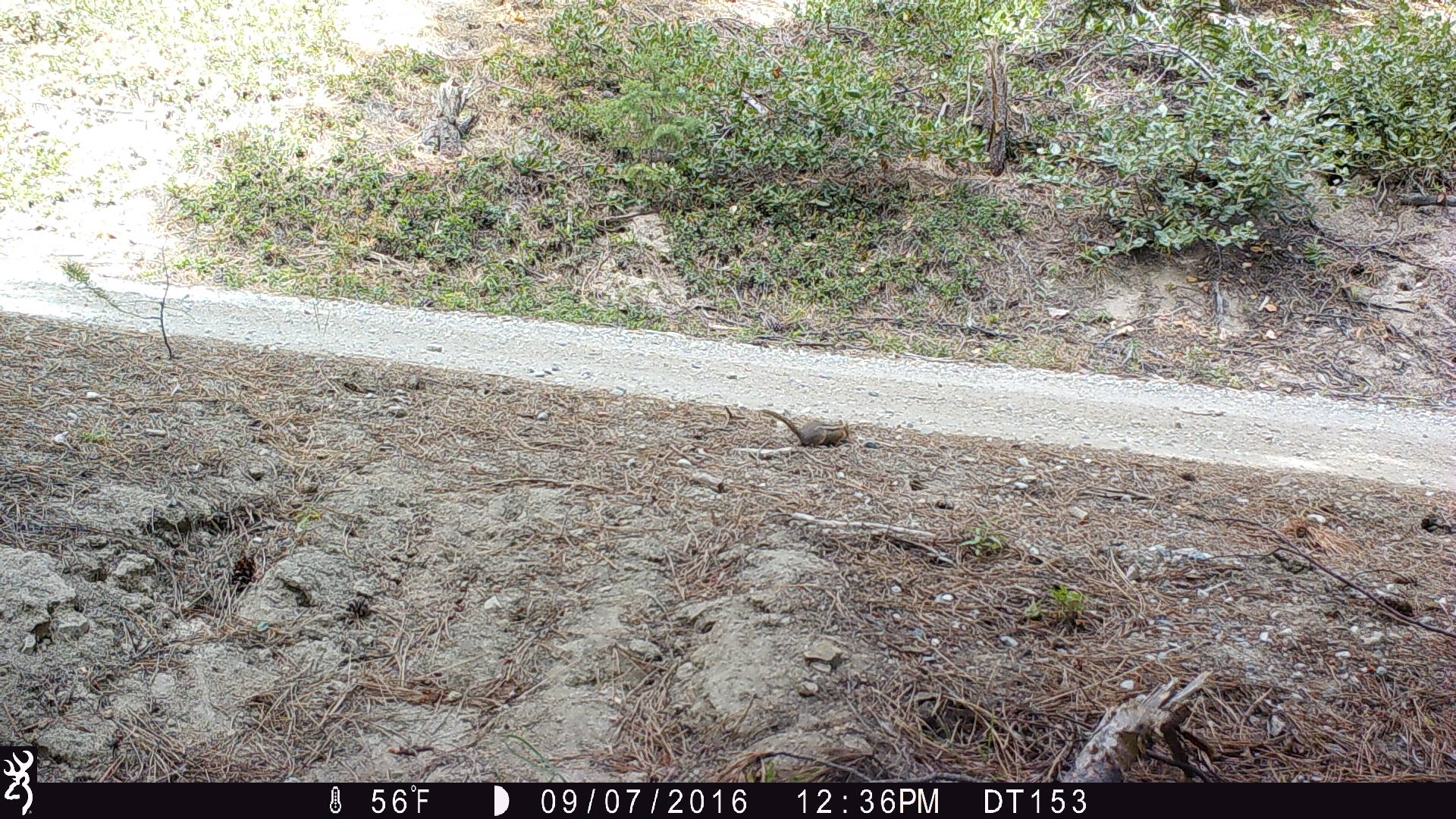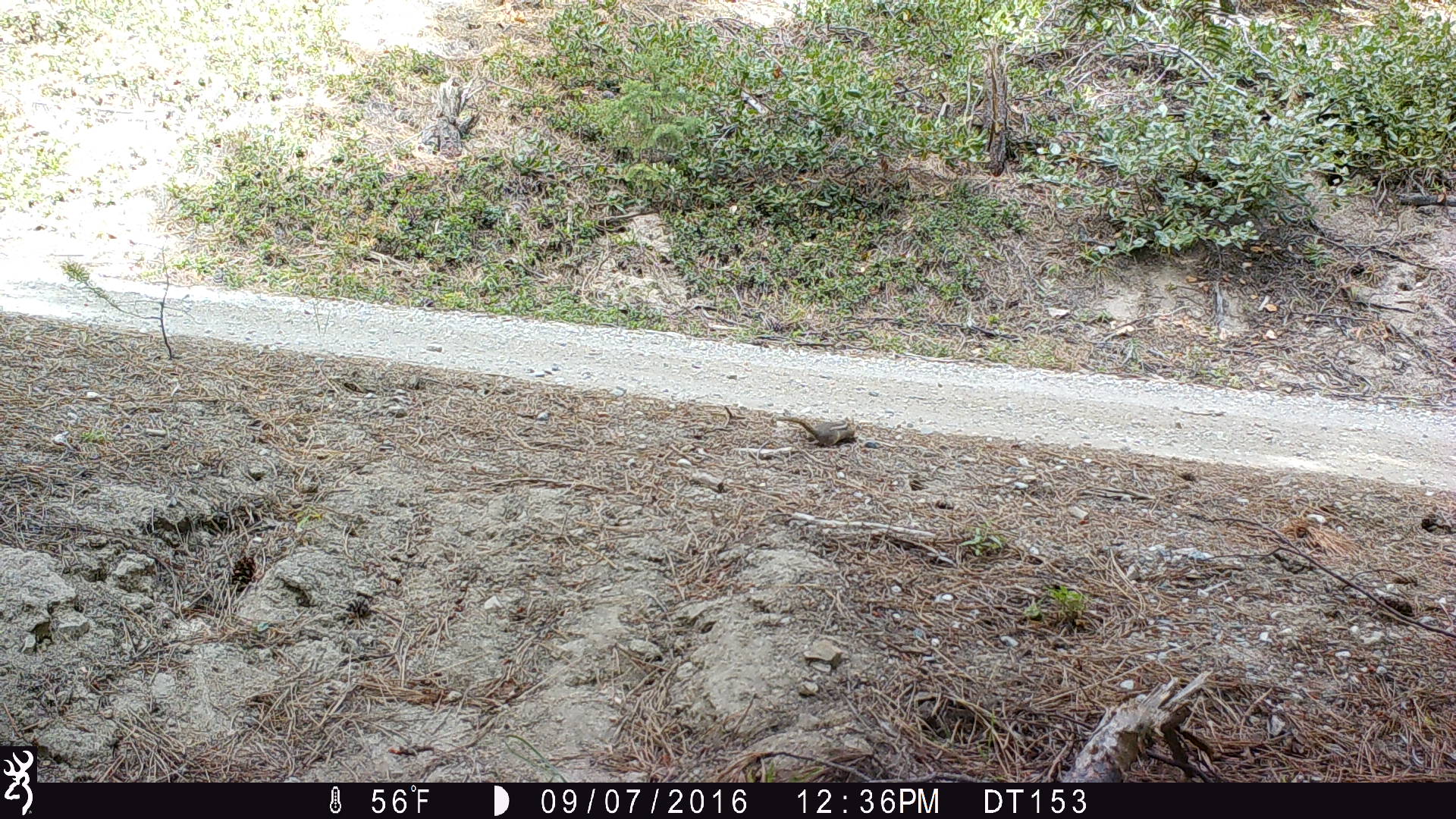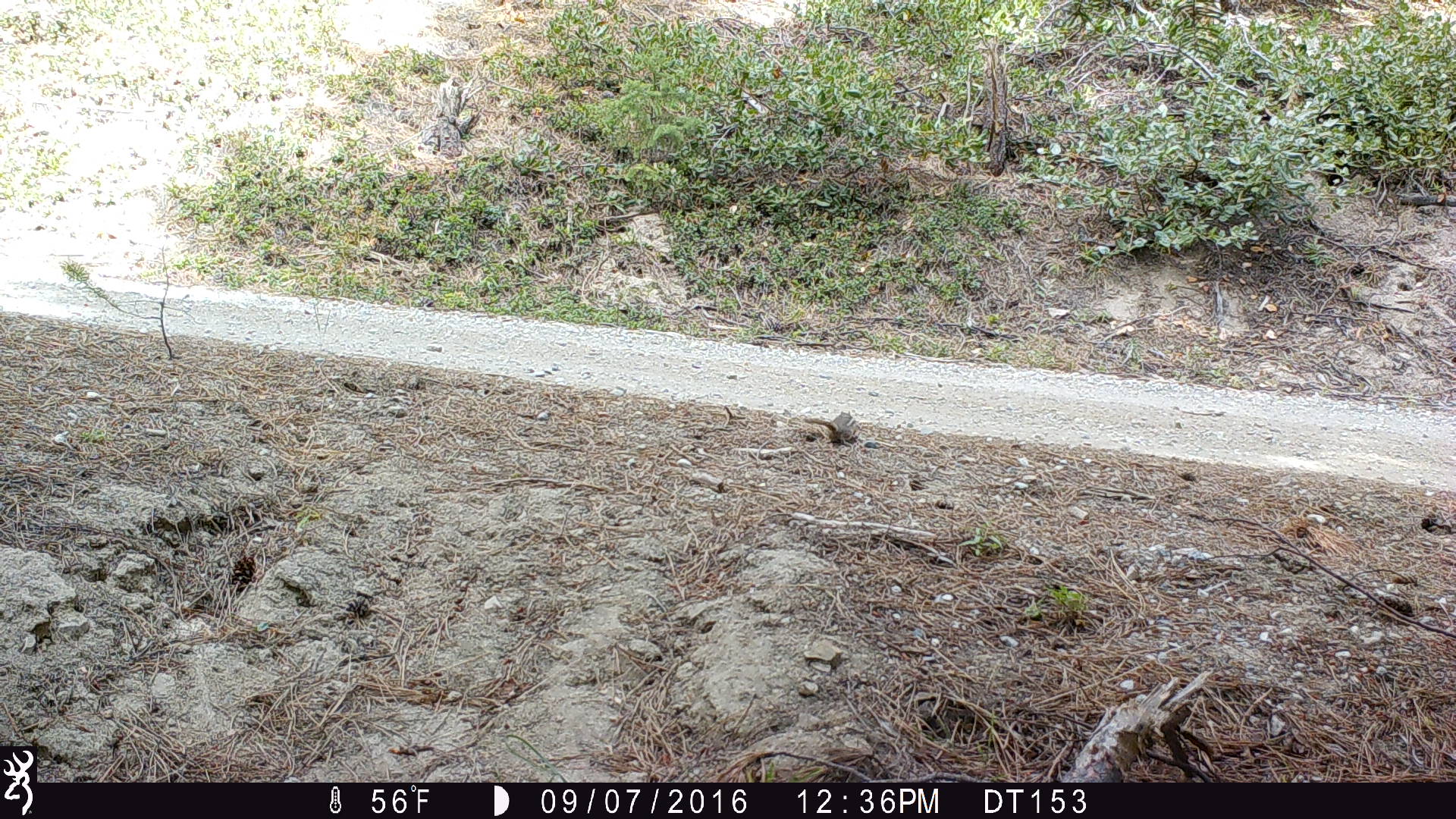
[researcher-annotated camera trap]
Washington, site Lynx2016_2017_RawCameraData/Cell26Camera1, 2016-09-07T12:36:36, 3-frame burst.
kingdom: Animalia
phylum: Chordata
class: Mammalia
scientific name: Mammalia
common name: small mammal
Small mammal (Mammalia). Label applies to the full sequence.